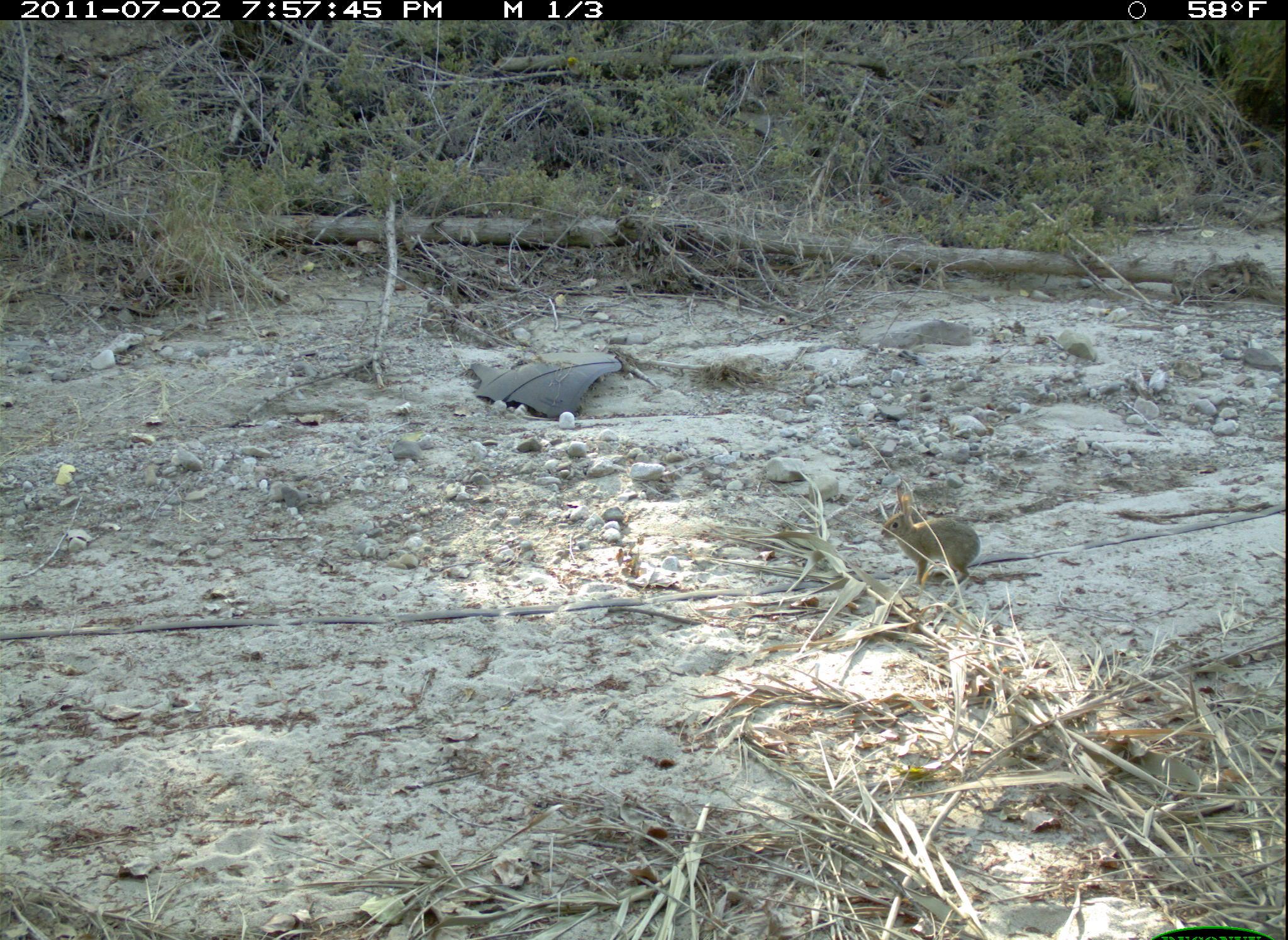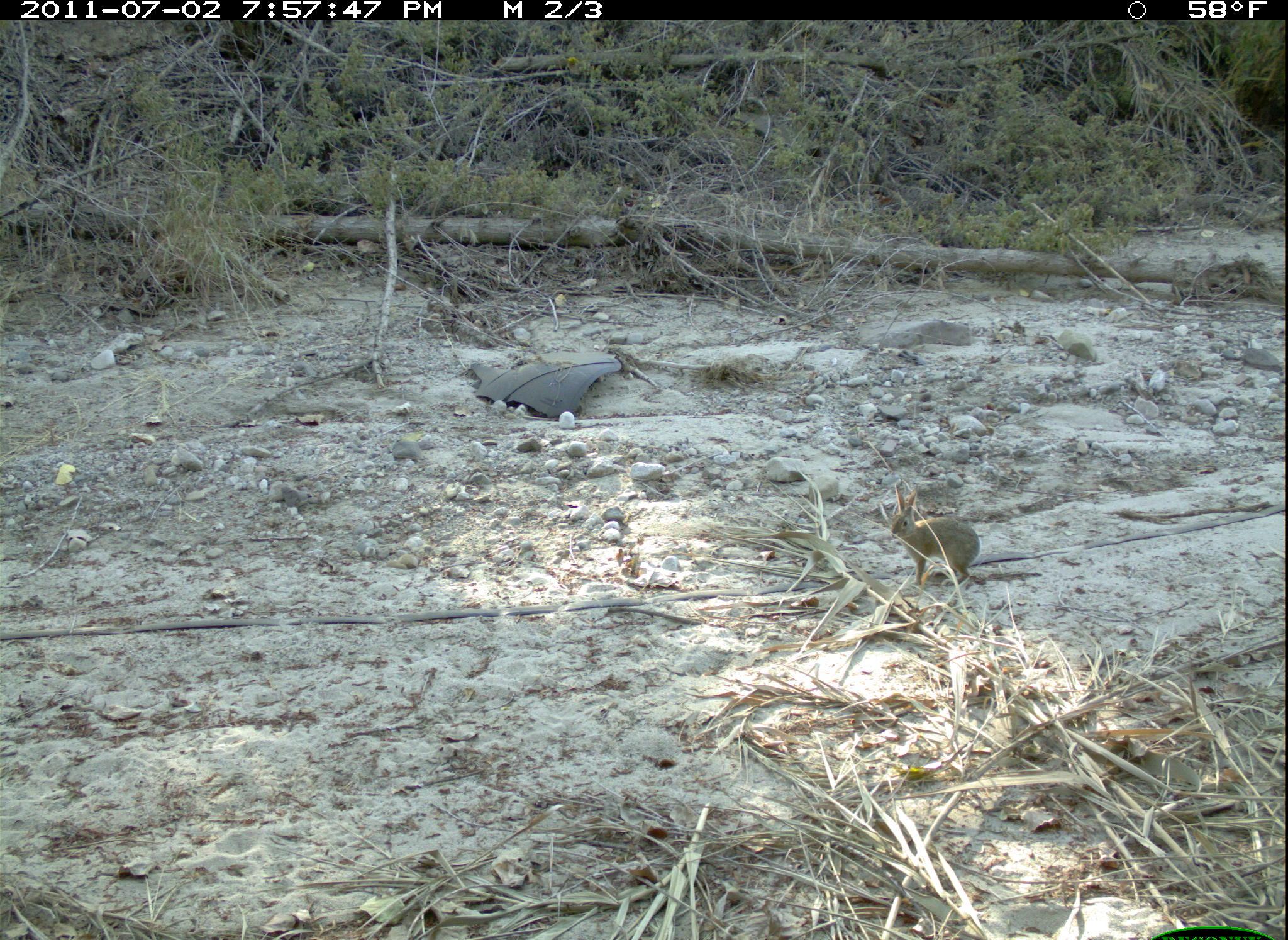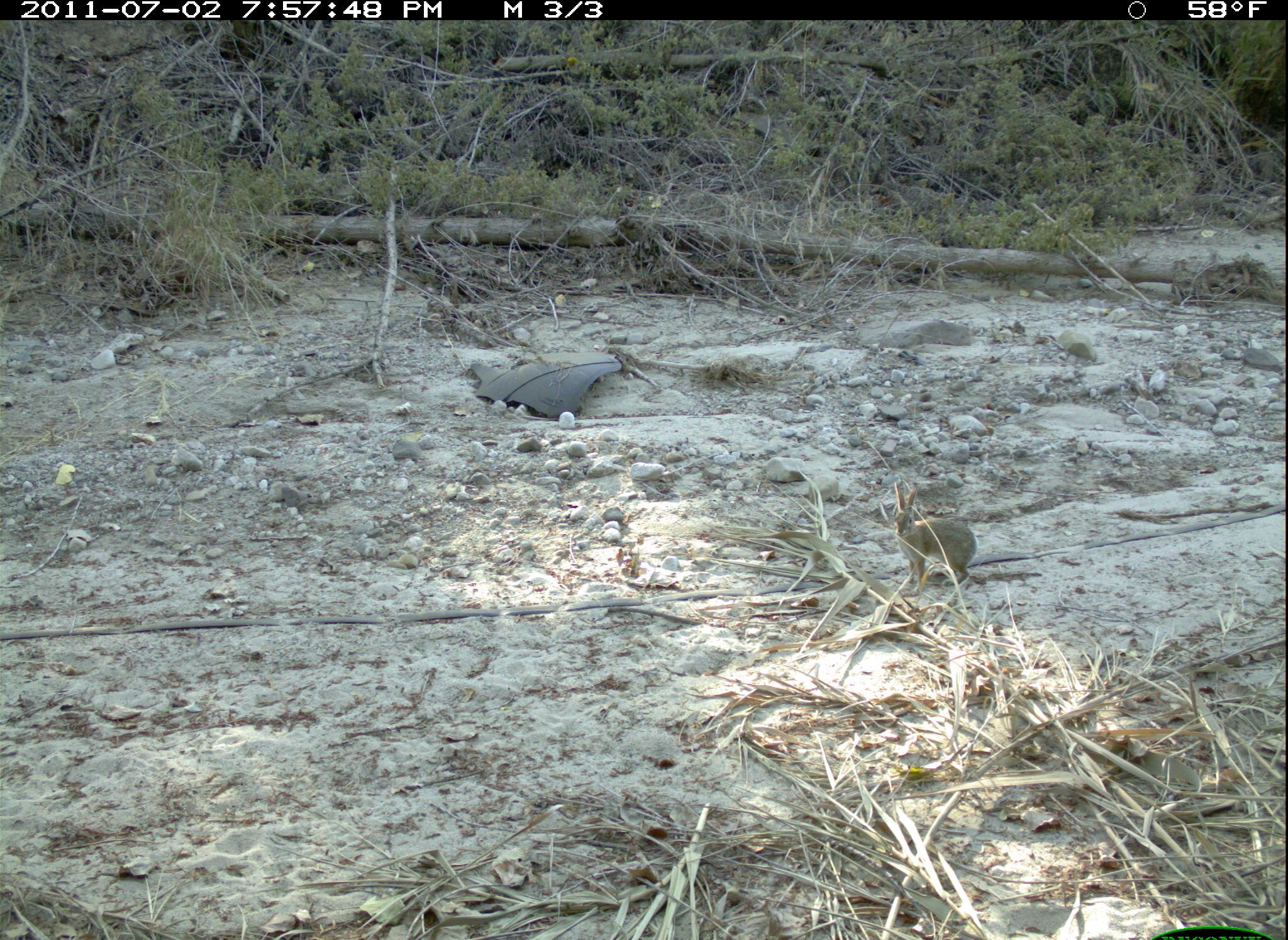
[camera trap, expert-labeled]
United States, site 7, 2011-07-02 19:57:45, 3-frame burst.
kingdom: Animalia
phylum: Chordata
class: Mammalia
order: Lagomorpha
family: Leporidae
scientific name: Leporidae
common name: rabbits and hares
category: rabbit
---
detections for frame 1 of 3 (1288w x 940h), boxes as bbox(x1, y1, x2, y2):
rabbit: bbox(874, 478, 987, 594)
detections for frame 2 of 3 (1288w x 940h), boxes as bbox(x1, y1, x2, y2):
rabbit: bbox(884, 480, 990, 598)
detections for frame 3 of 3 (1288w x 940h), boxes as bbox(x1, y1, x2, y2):
rabbit: bbox(863, 477, 1046, 609)